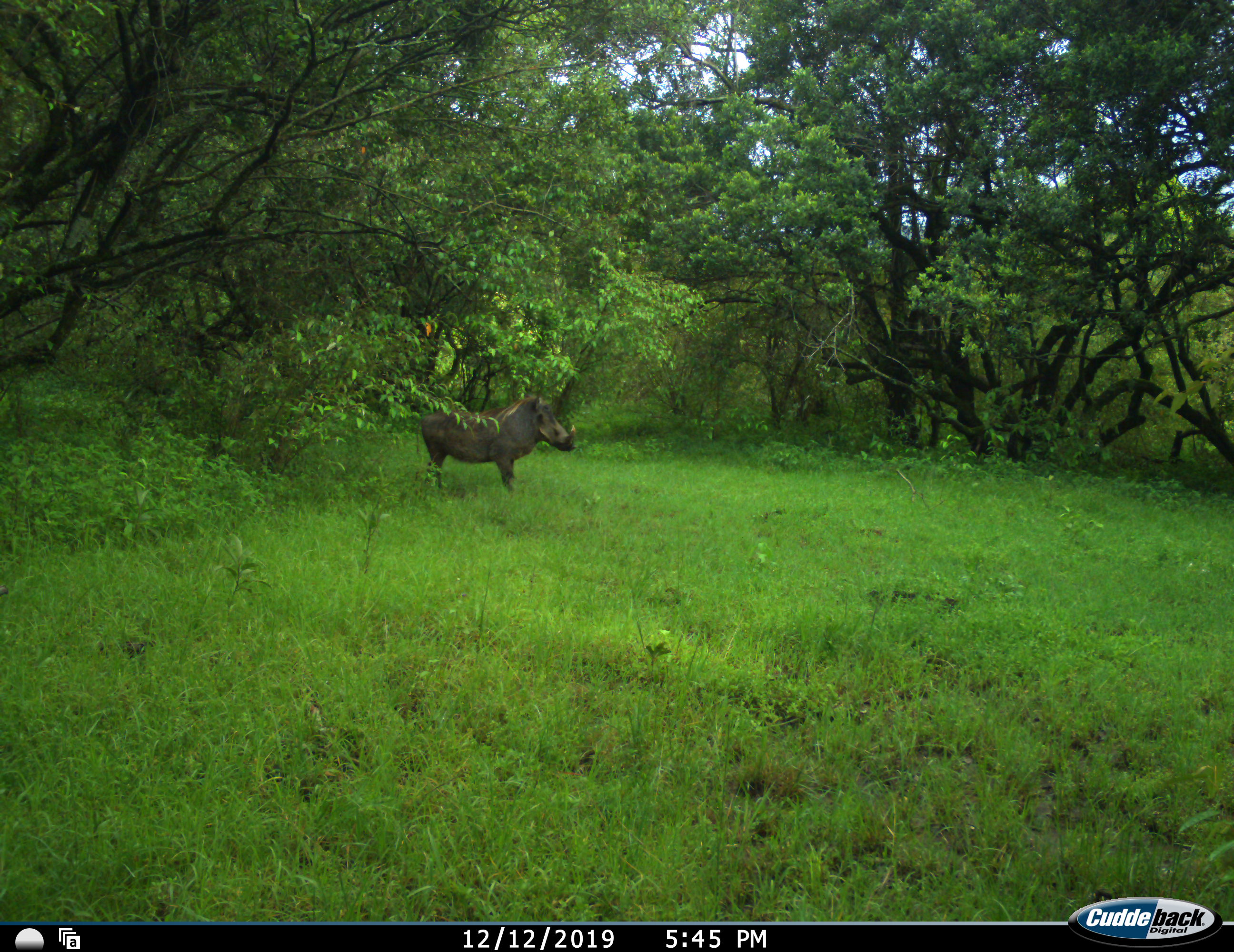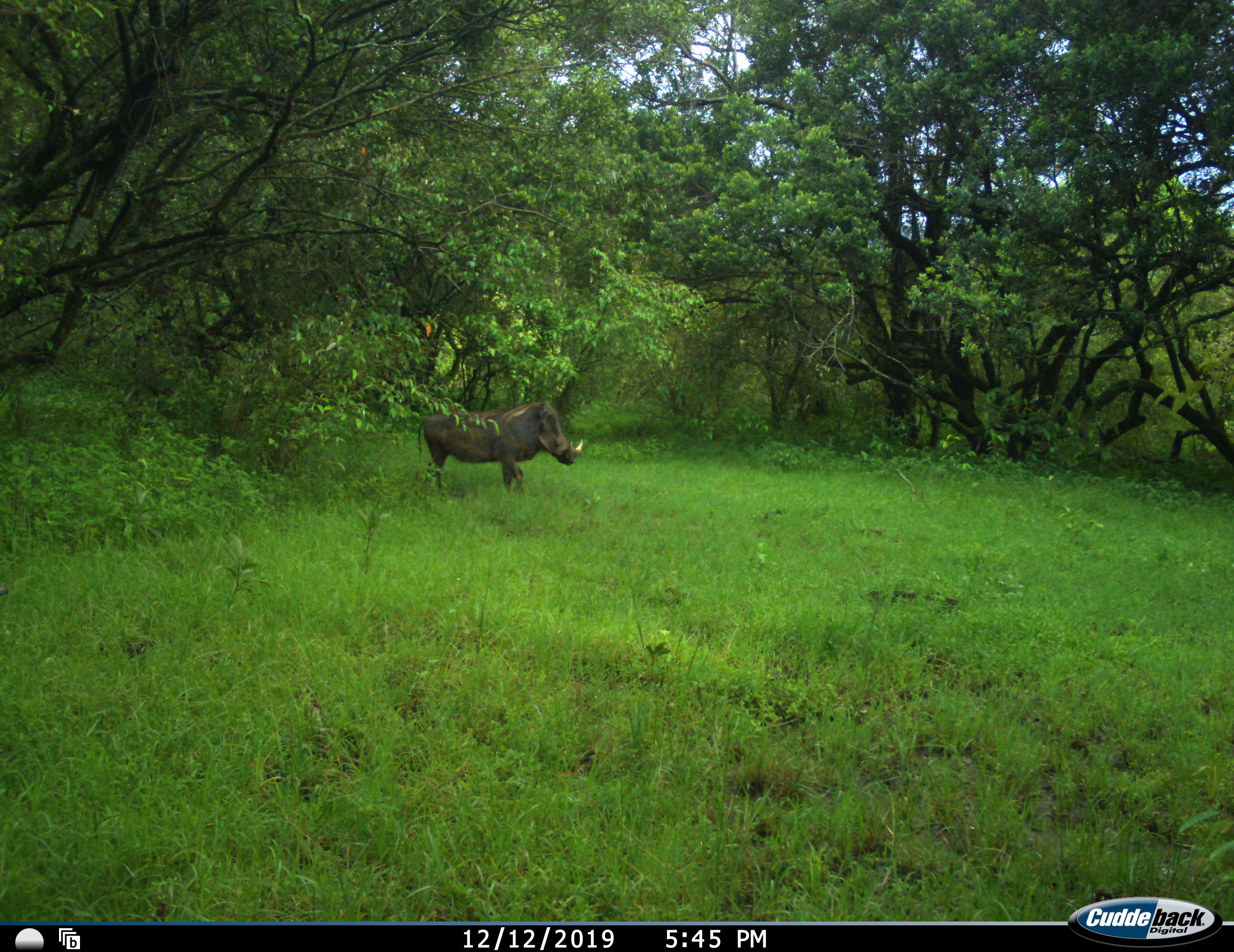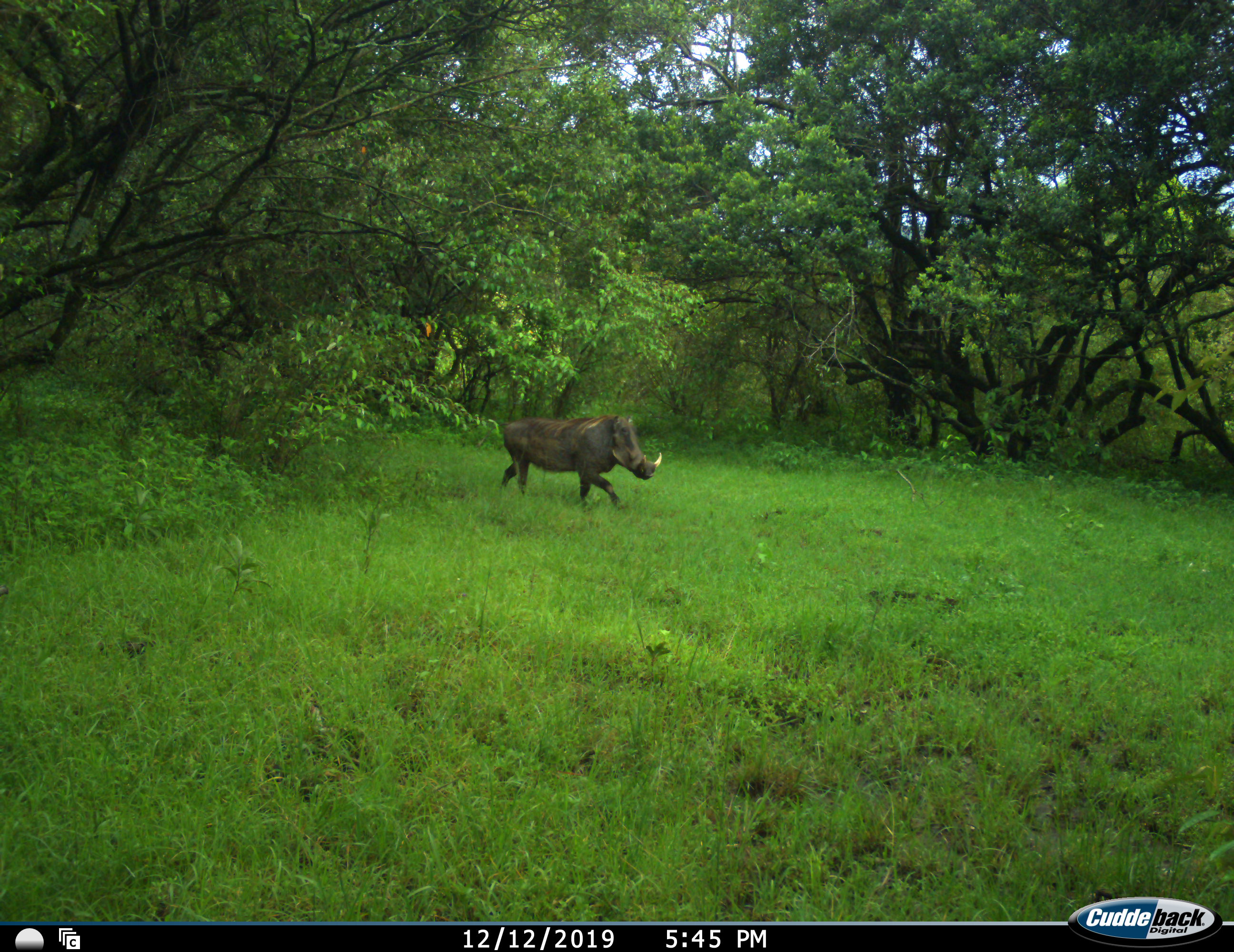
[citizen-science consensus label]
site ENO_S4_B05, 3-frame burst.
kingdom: Animalia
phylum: Chordata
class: Mammalia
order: Artiodactyla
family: Suidae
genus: Phacochoerus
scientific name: Phacochoerus africanus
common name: warthog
Warthog (Phacochoerus africanus), count 1. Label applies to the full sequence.